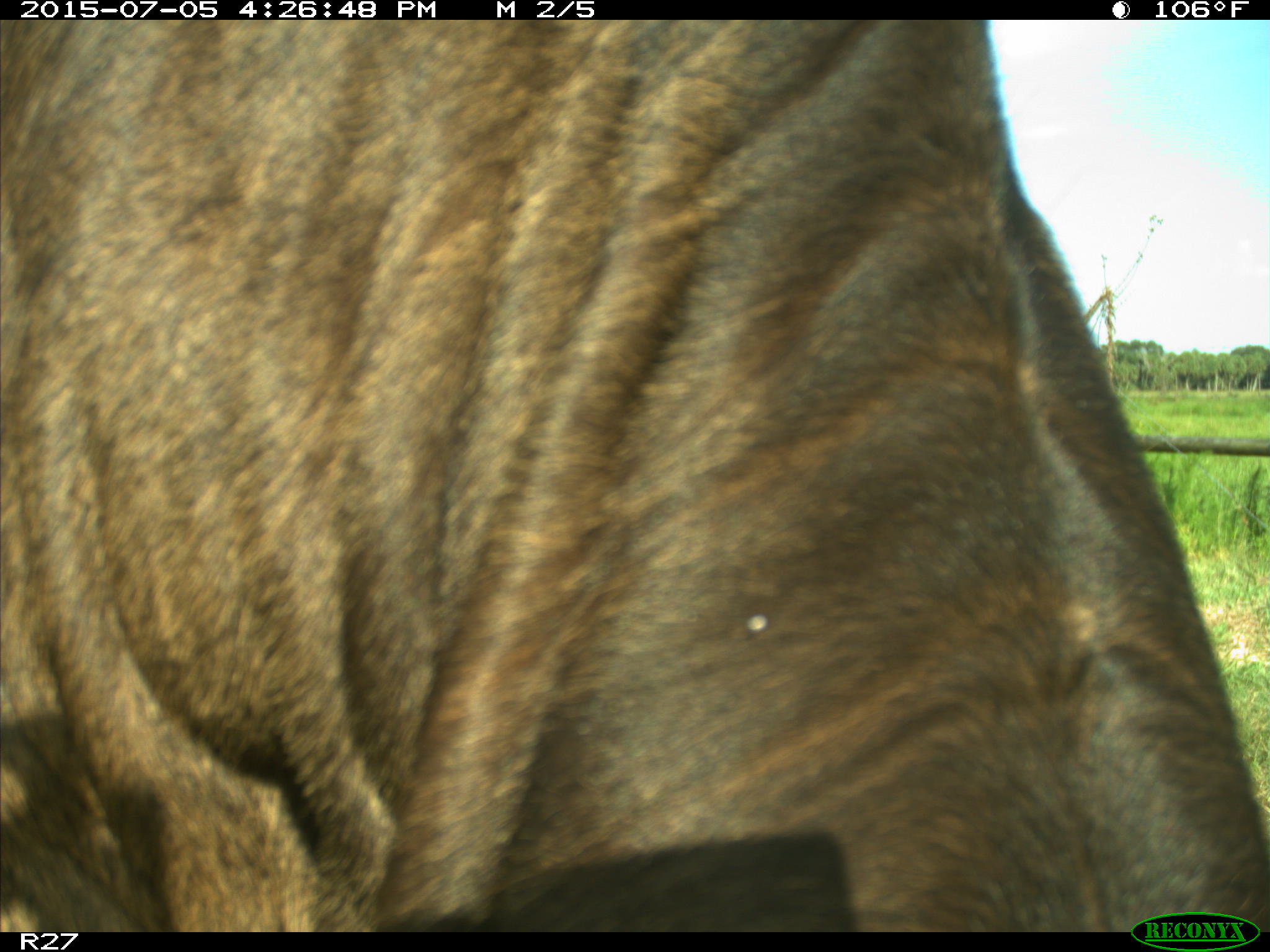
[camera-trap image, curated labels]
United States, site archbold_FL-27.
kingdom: Animalia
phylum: Chordata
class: Mammalia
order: Artiodactyla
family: Bovidae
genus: Bos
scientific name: Bos taurus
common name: domestic cow